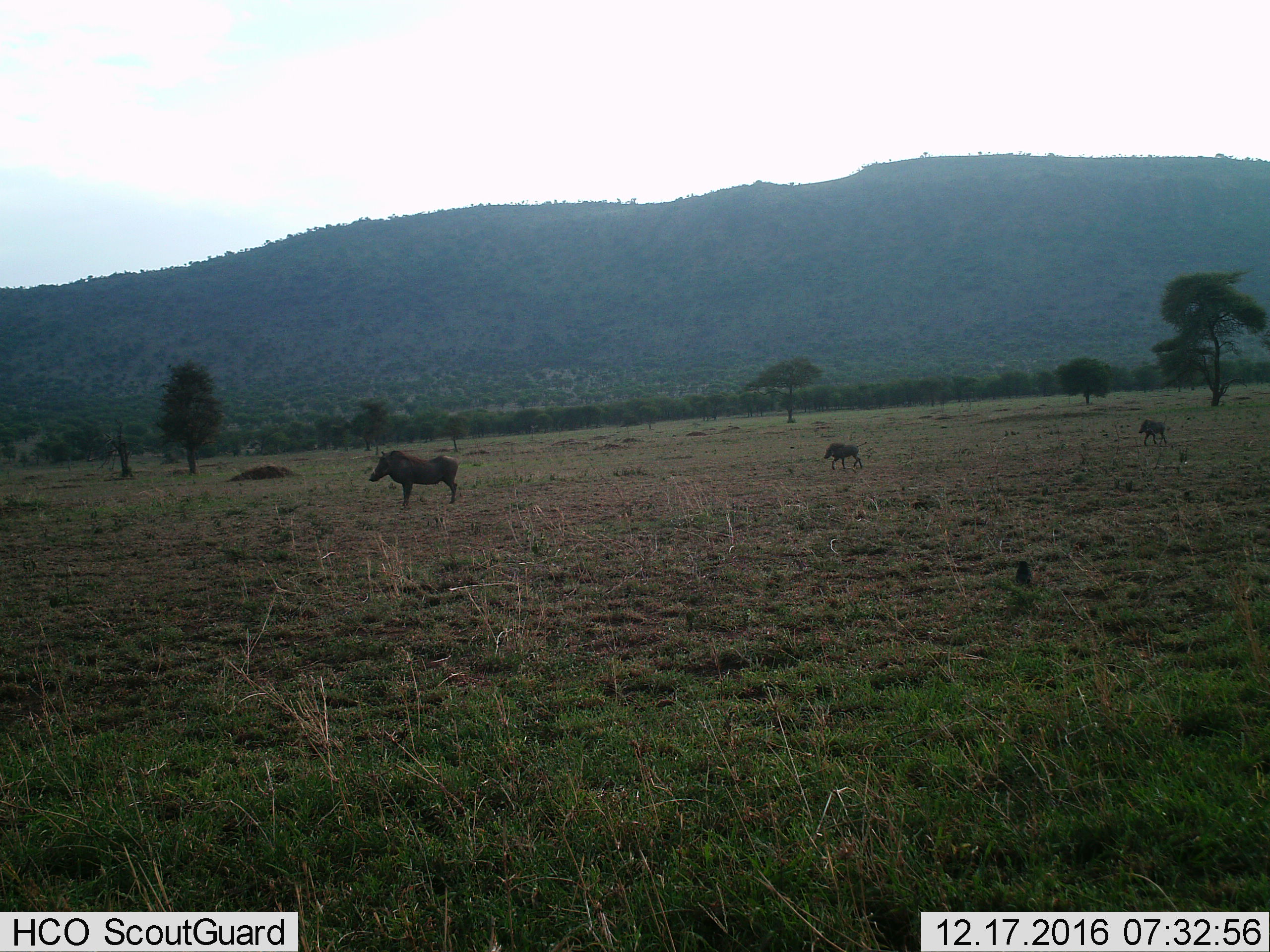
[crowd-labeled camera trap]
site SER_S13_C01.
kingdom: Animalia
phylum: Chordata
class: Mammalia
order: Artiodactyla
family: Suidae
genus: Phacochoerus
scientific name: Phacochoerus africanus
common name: warthog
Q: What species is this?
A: Warthog (Phacochoerus africanus).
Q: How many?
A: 3.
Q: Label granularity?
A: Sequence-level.